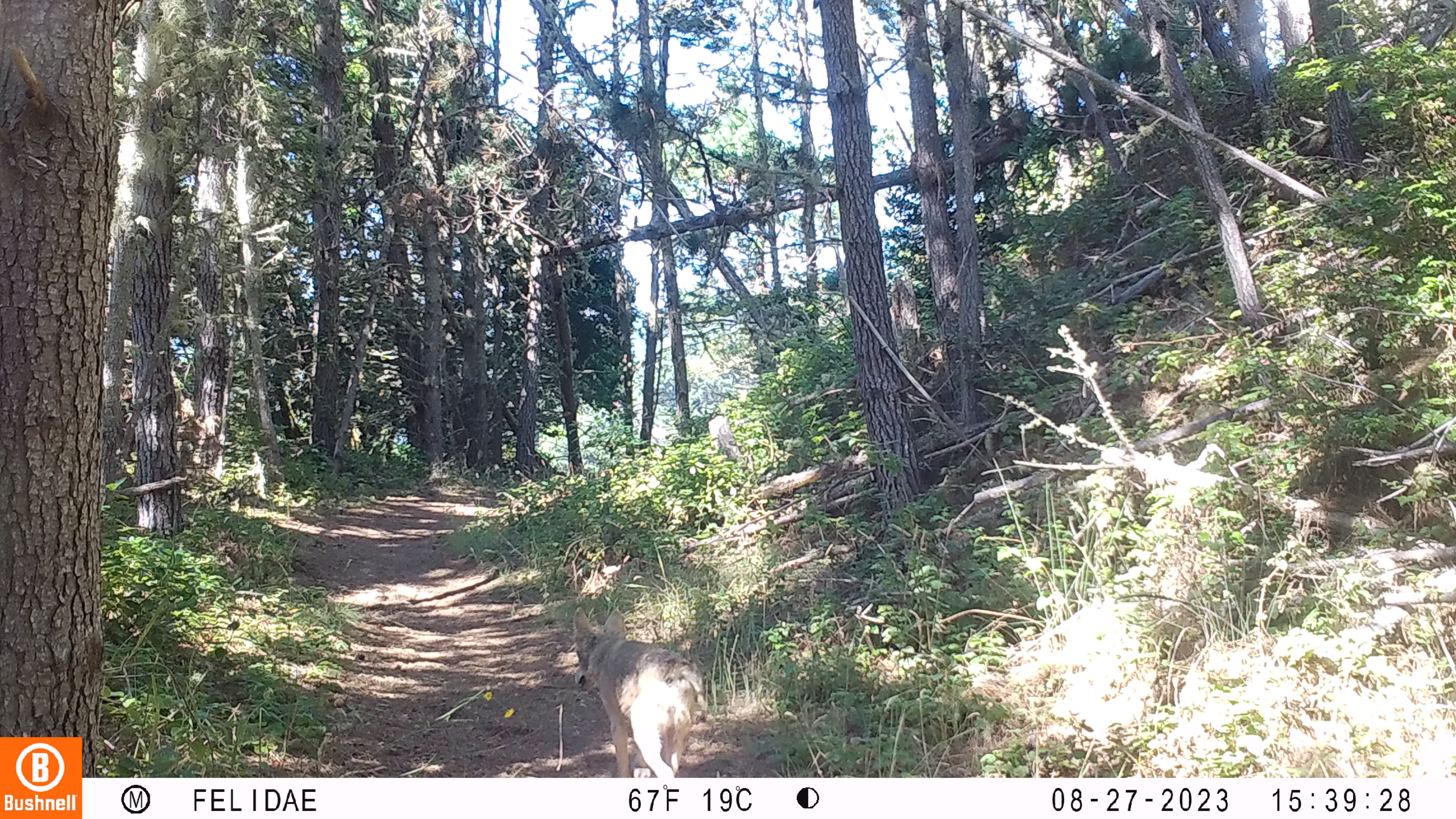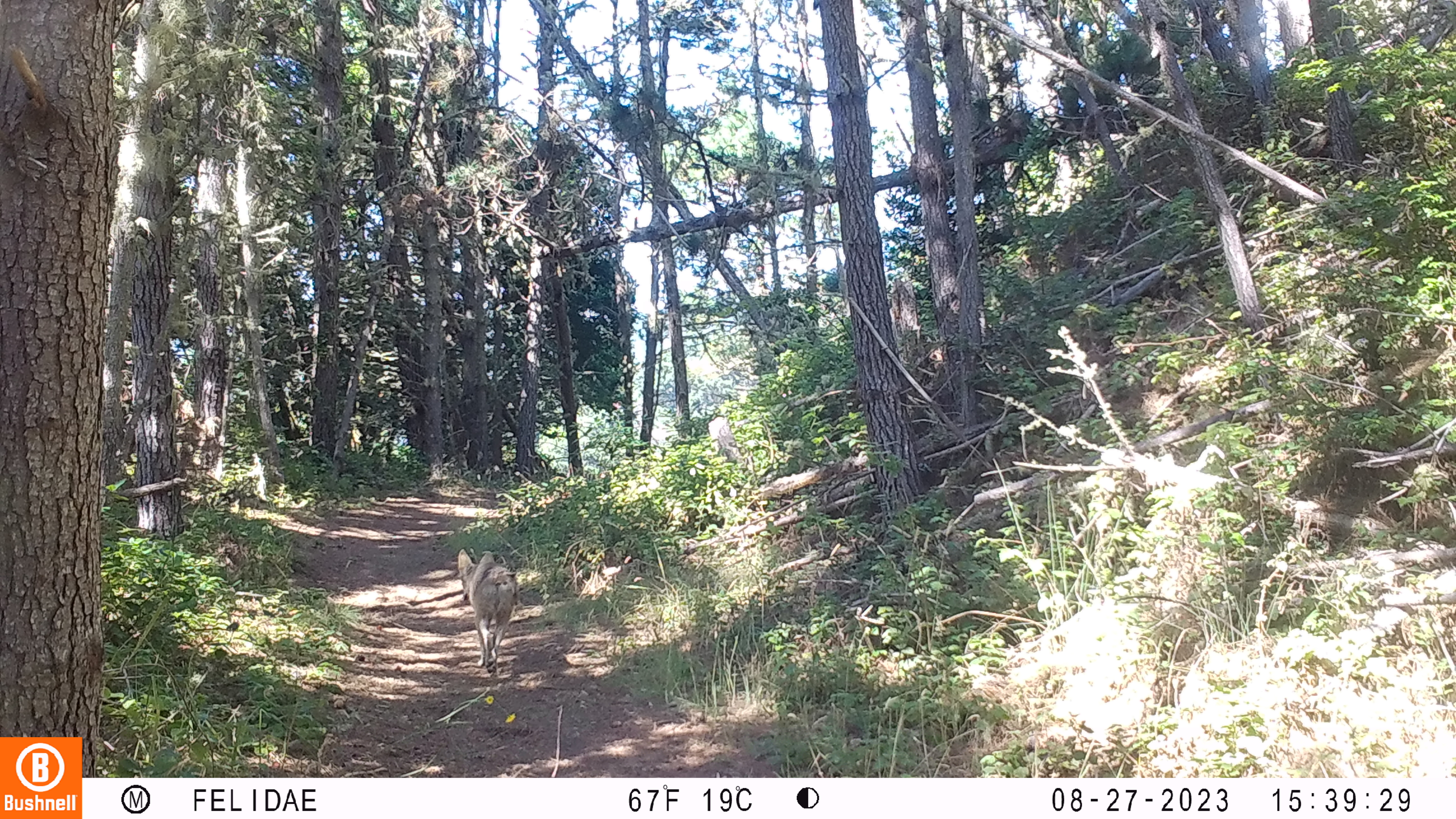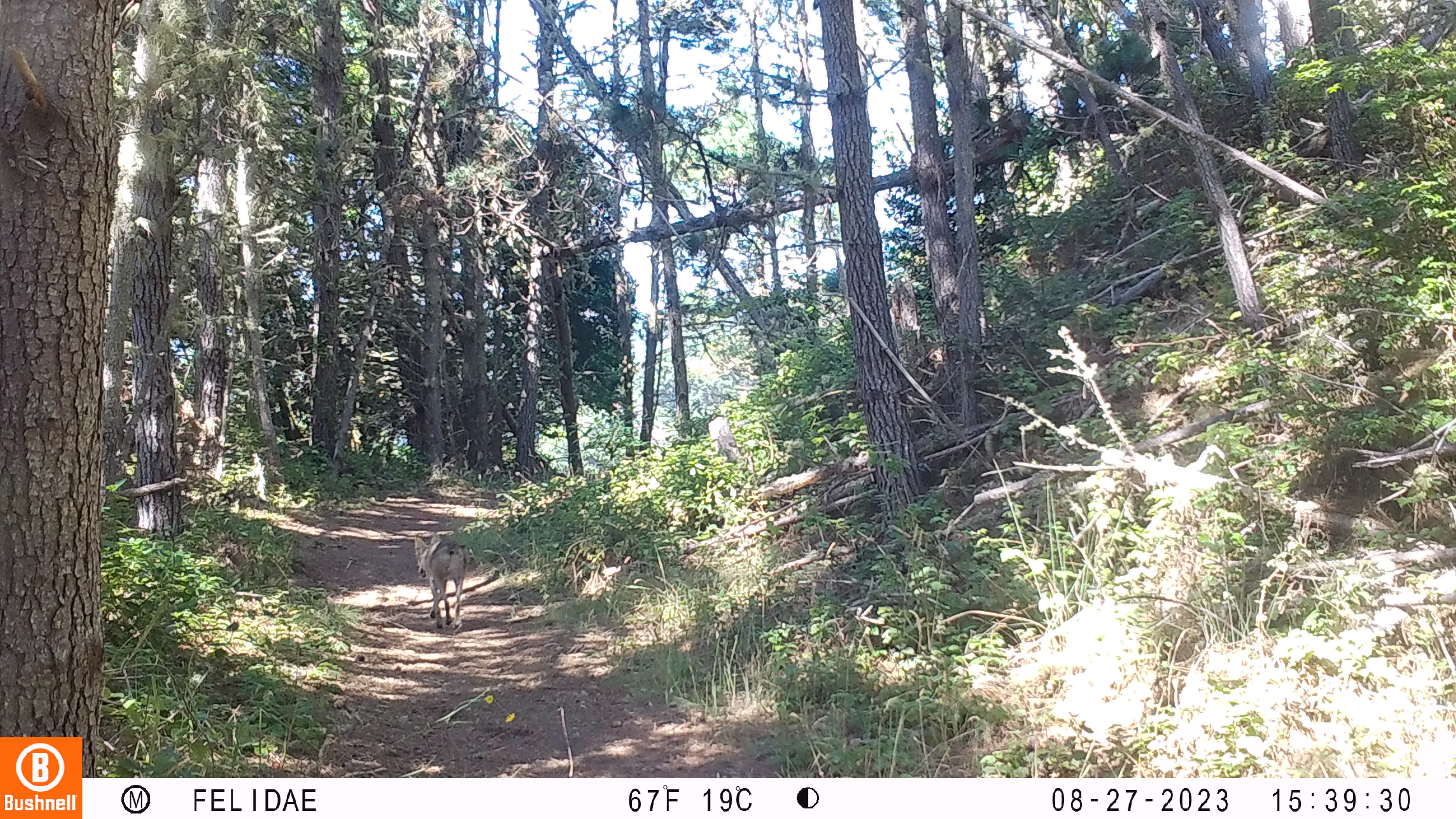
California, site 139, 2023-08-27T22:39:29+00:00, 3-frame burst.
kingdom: Animalia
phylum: Chordata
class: Mammalia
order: Carnivora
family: Canidae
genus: Canis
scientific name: Canis latrans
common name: coyote